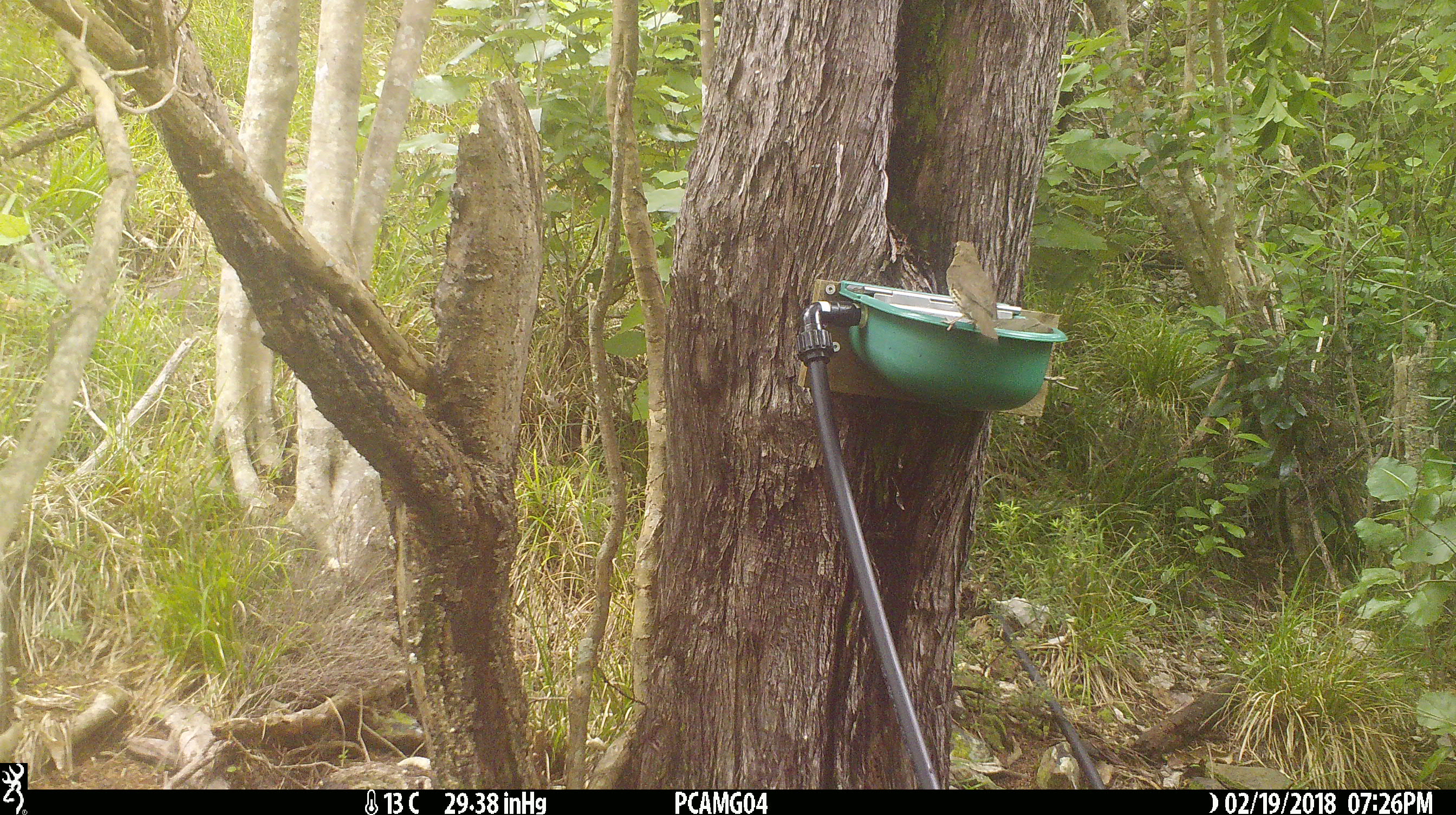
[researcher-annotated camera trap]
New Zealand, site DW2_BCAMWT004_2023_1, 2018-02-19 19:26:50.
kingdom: Animalia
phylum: Chordata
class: Aves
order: Passeriformes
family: Turdidae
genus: Turdus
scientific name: Turdus philomelos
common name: song thrush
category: thrush